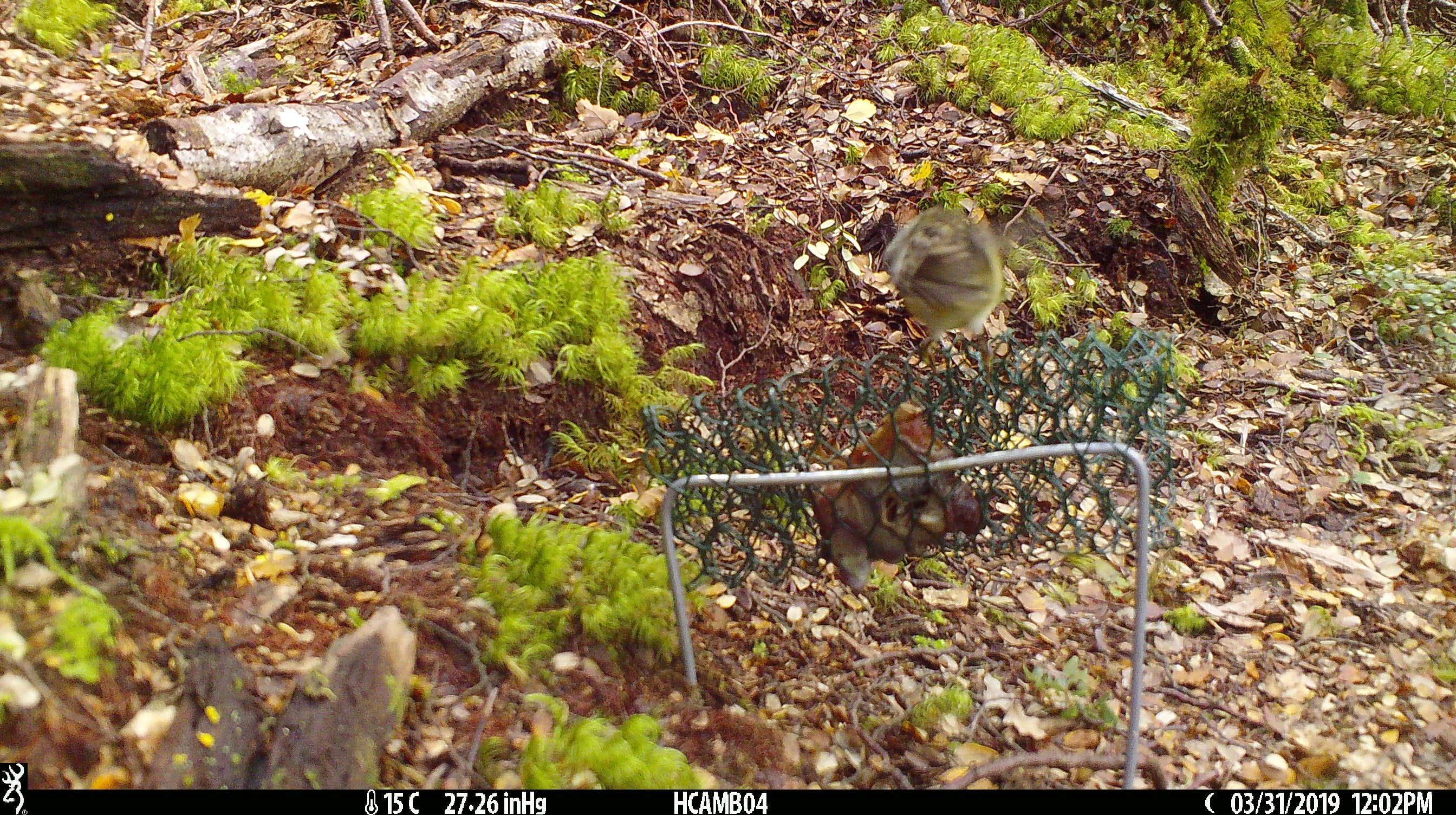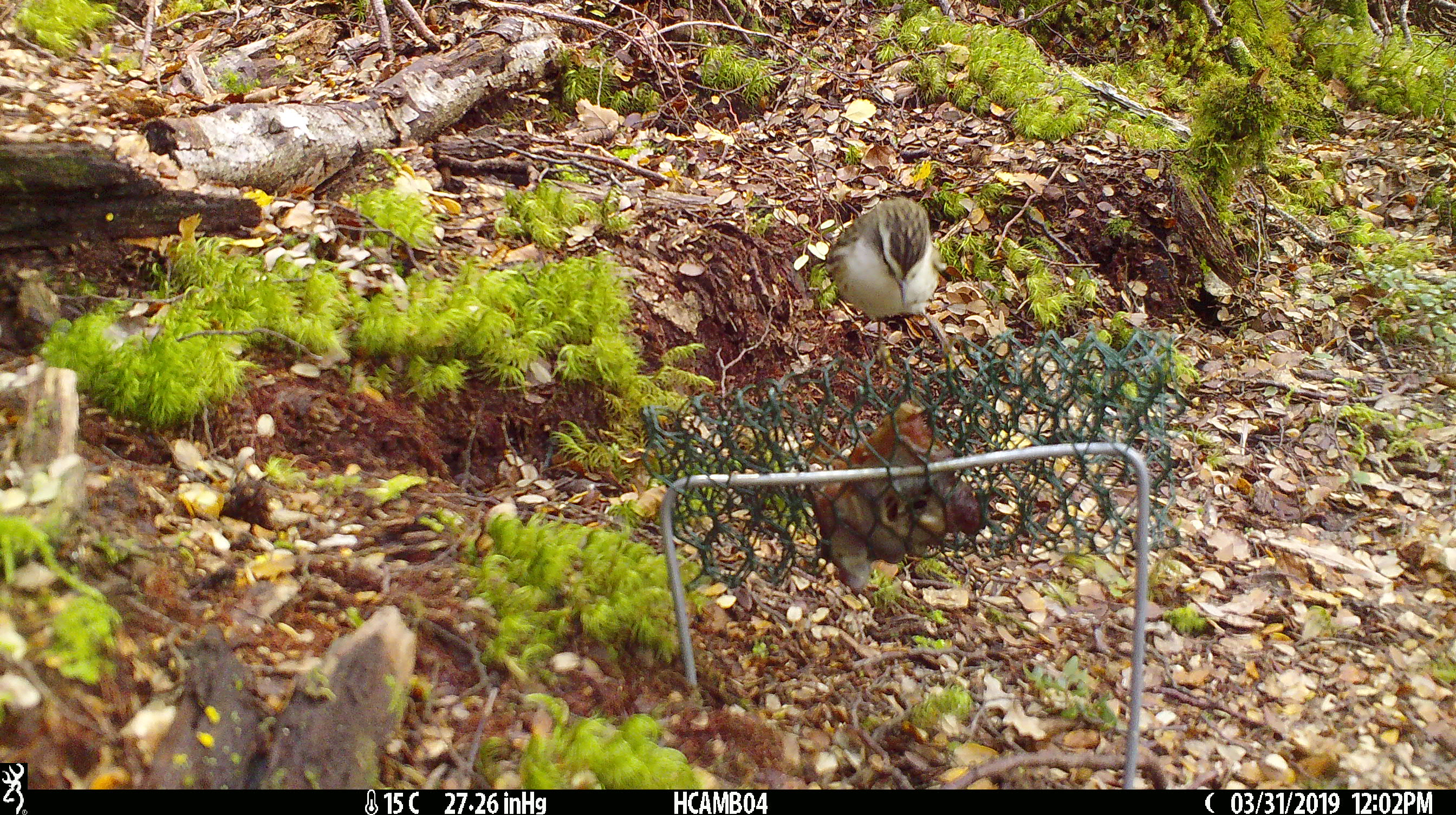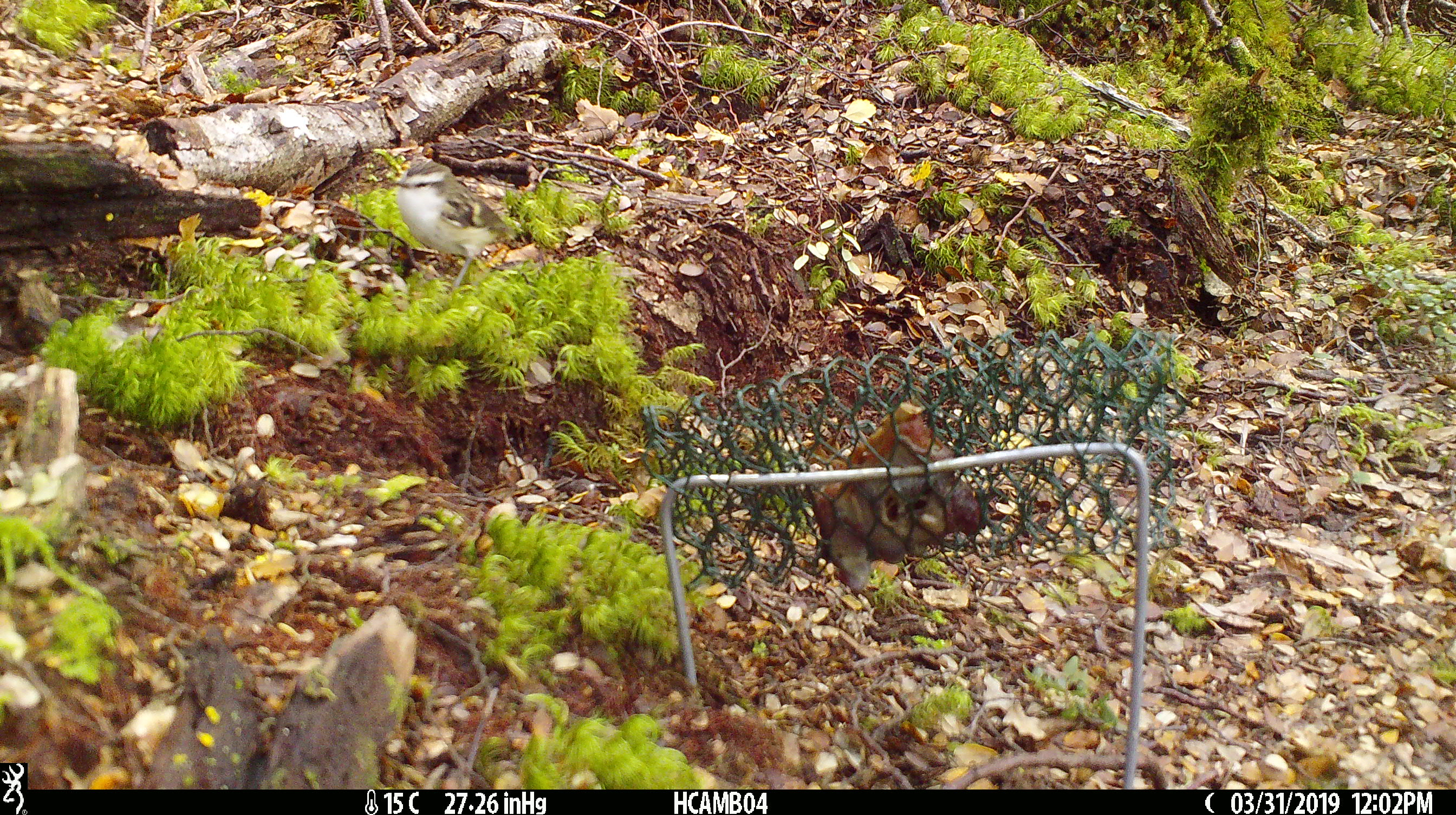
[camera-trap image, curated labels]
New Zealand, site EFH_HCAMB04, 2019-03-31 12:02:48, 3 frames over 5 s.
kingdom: Animalia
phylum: Chordata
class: Aves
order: Passeriformes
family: Acanthisittidae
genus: Acanthisitta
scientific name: Acanthisitta chloris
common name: rifleman